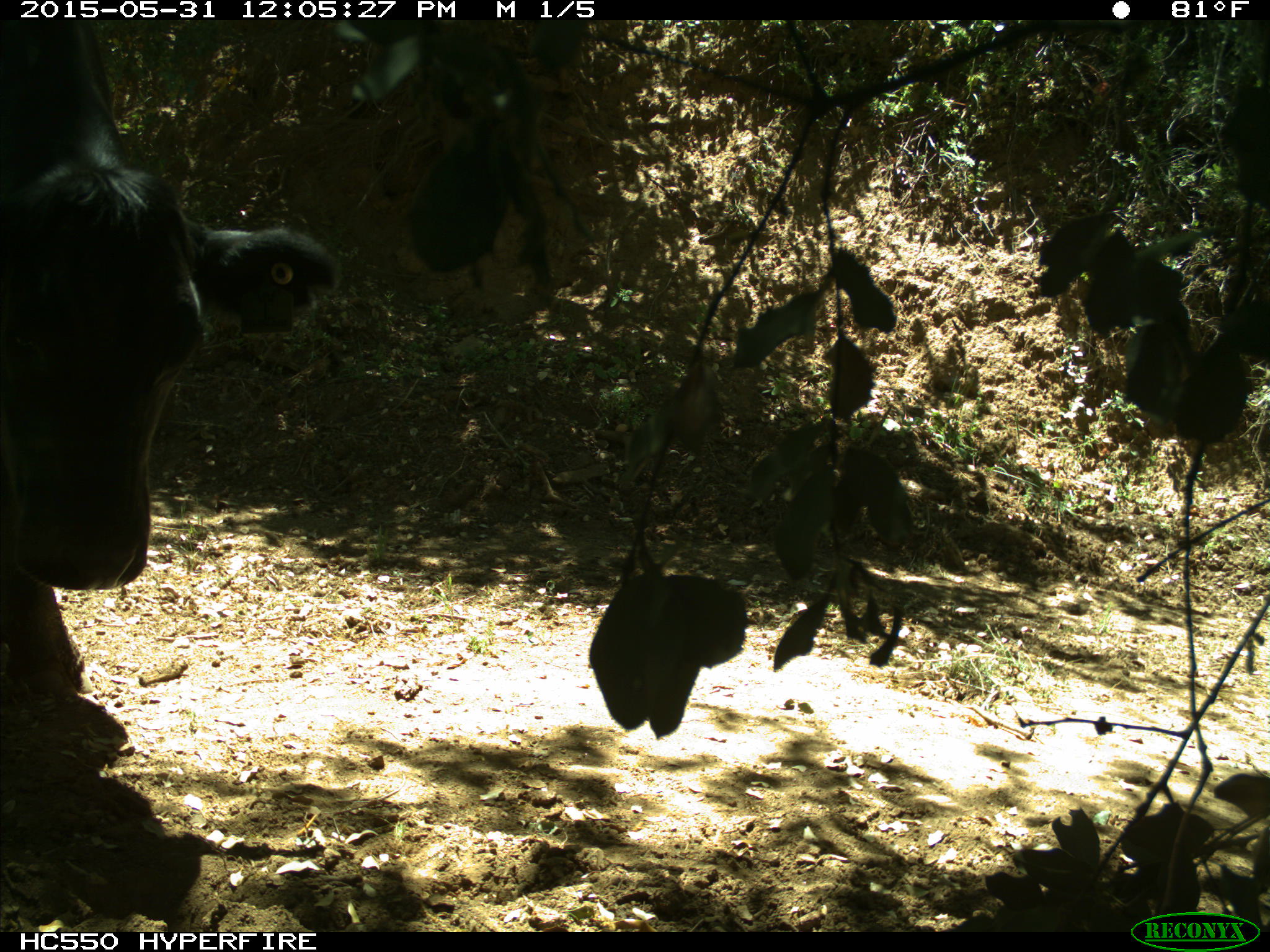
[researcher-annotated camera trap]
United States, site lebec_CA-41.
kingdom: Animalia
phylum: Chordata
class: Mammalia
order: Artiodactyla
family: Bovidae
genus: Bos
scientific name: Bos taurus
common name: domestic cow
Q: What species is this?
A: Bos taurus (domestic cow).